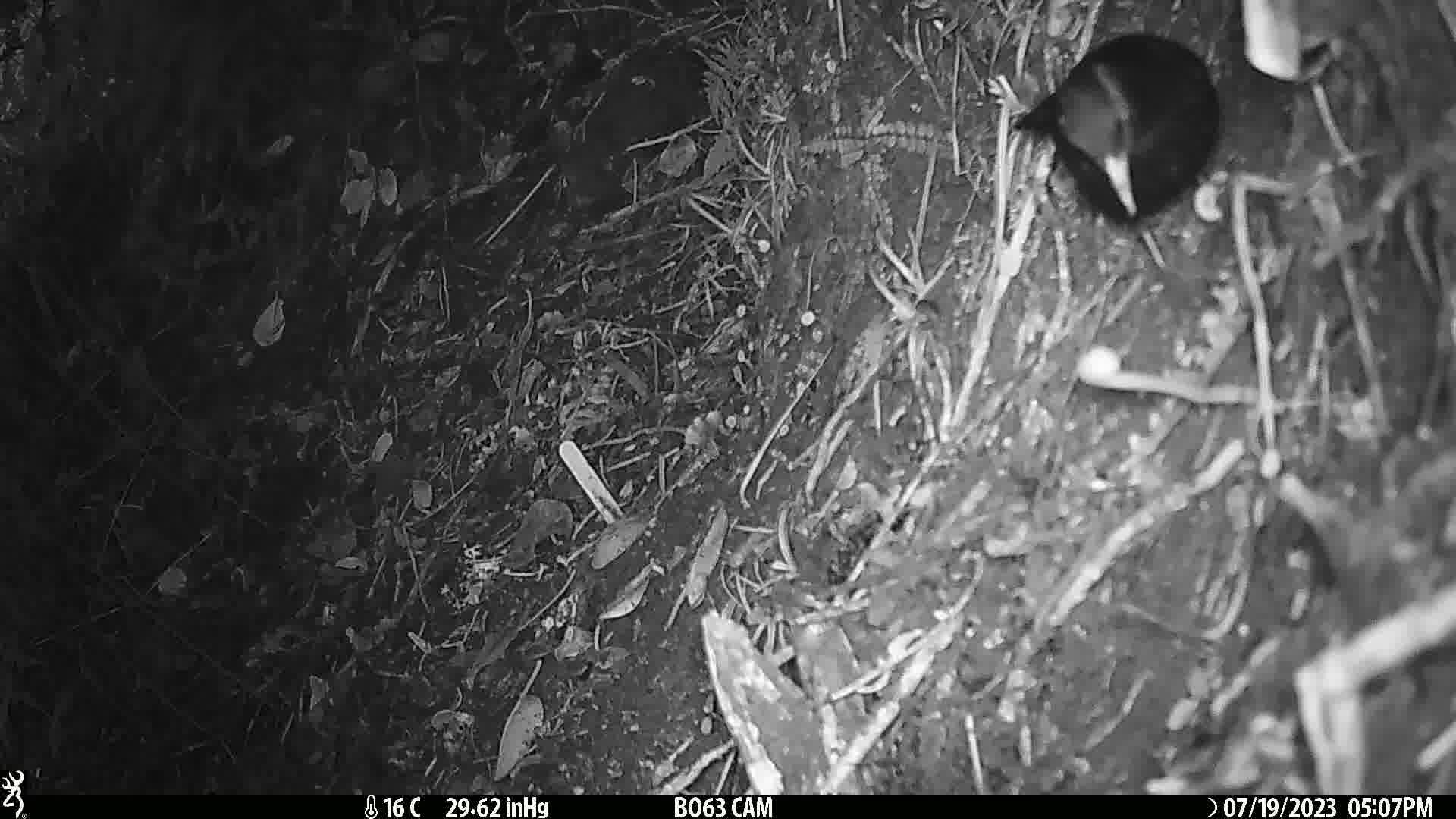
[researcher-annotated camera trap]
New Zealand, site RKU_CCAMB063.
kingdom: Animalia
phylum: Chordata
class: Aves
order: Passeriformes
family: Turdidae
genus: Turdus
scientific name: Turdus merula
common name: eurasian blackbird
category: blackbird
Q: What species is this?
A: Blackbird (eurasian blackbird) (Turdus merula).